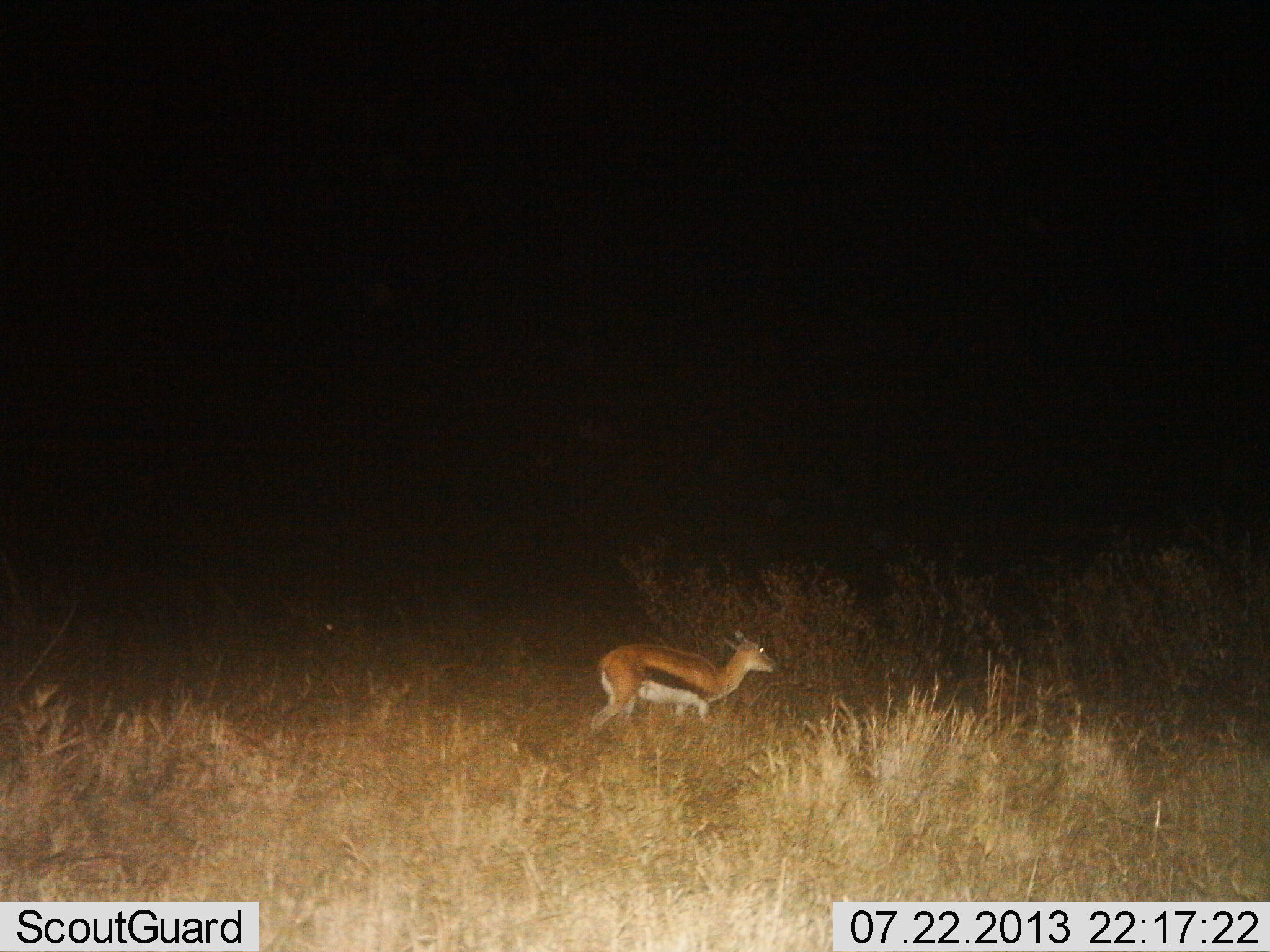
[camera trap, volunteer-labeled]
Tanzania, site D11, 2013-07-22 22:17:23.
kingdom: Animalia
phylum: Chordata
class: Mammalia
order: Artiodactyla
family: Bovidae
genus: Eudorcas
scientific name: Eudorcas thomsonii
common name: thomson's gazelle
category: gazellethomsons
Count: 1.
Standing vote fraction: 46%.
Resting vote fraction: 4%.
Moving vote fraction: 50%.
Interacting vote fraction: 0%.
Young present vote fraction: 4%.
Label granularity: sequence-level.